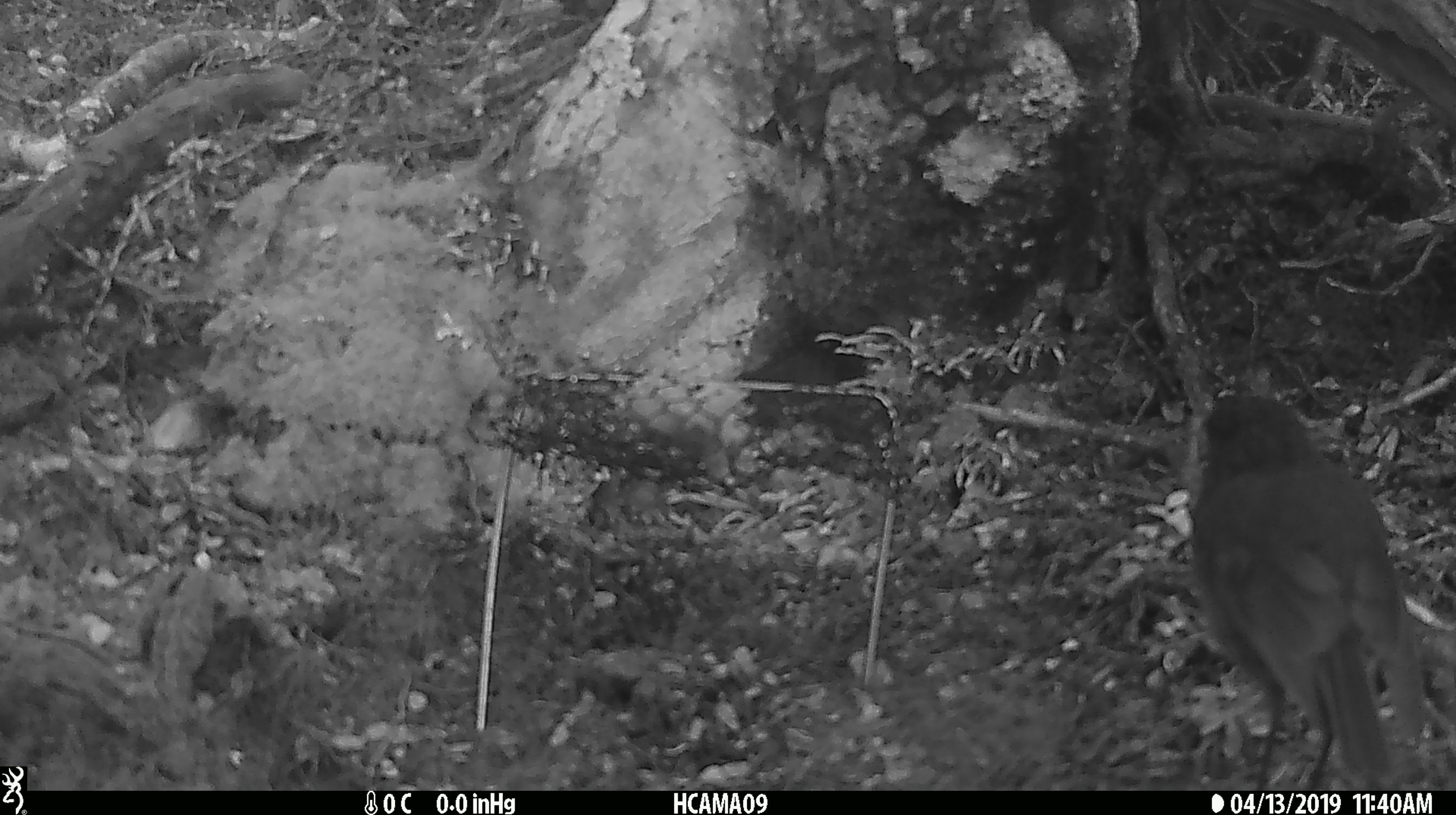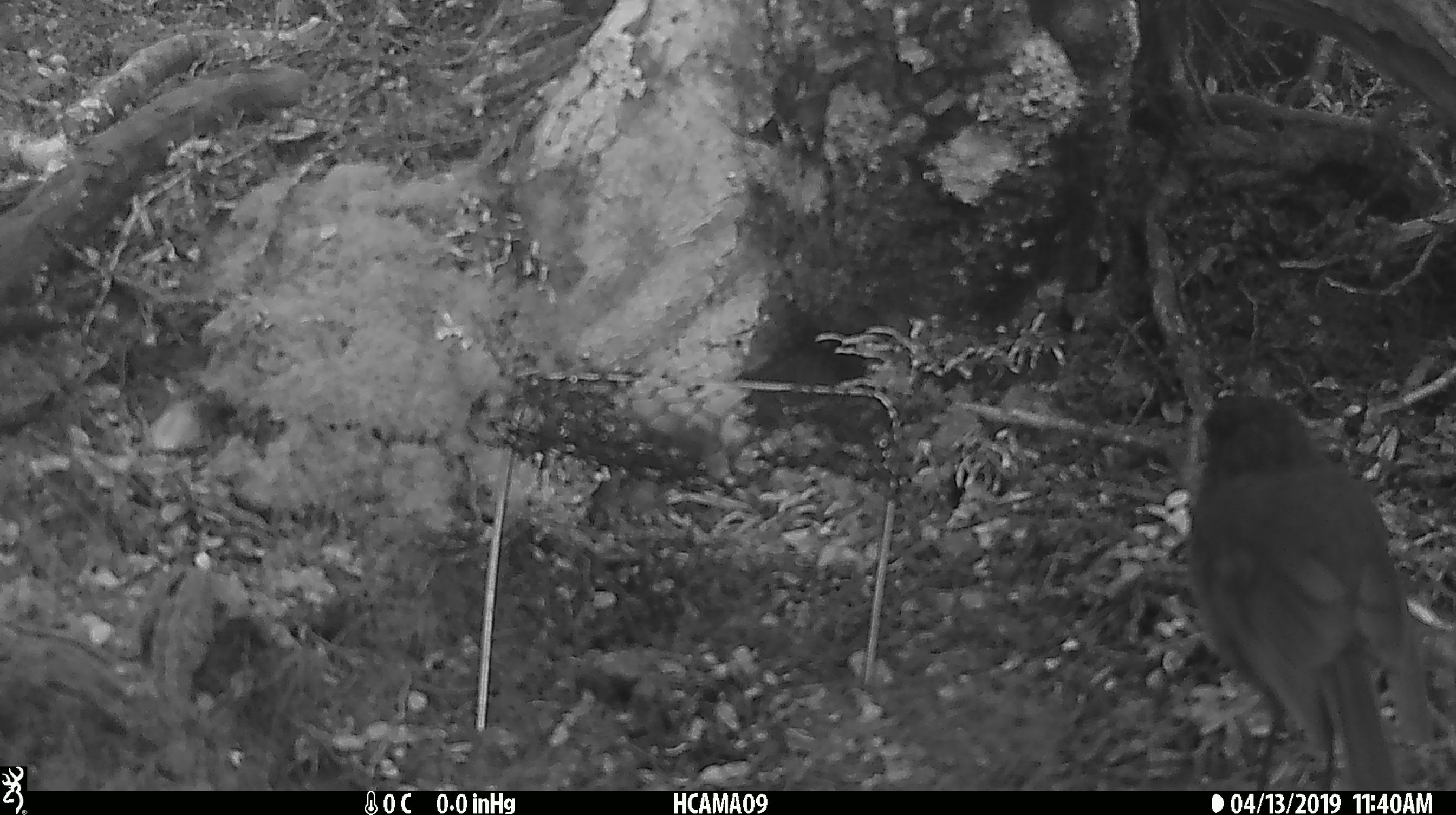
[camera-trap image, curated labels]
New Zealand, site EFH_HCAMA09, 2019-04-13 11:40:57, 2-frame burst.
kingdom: Animalia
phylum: Chordata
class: Aves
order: Passeriformes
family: Petroicidae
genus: Petroica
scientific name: Petroica australis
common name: new zealand robin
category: robin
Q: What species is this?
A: Robin (new zealand robin) (Petroica australis).